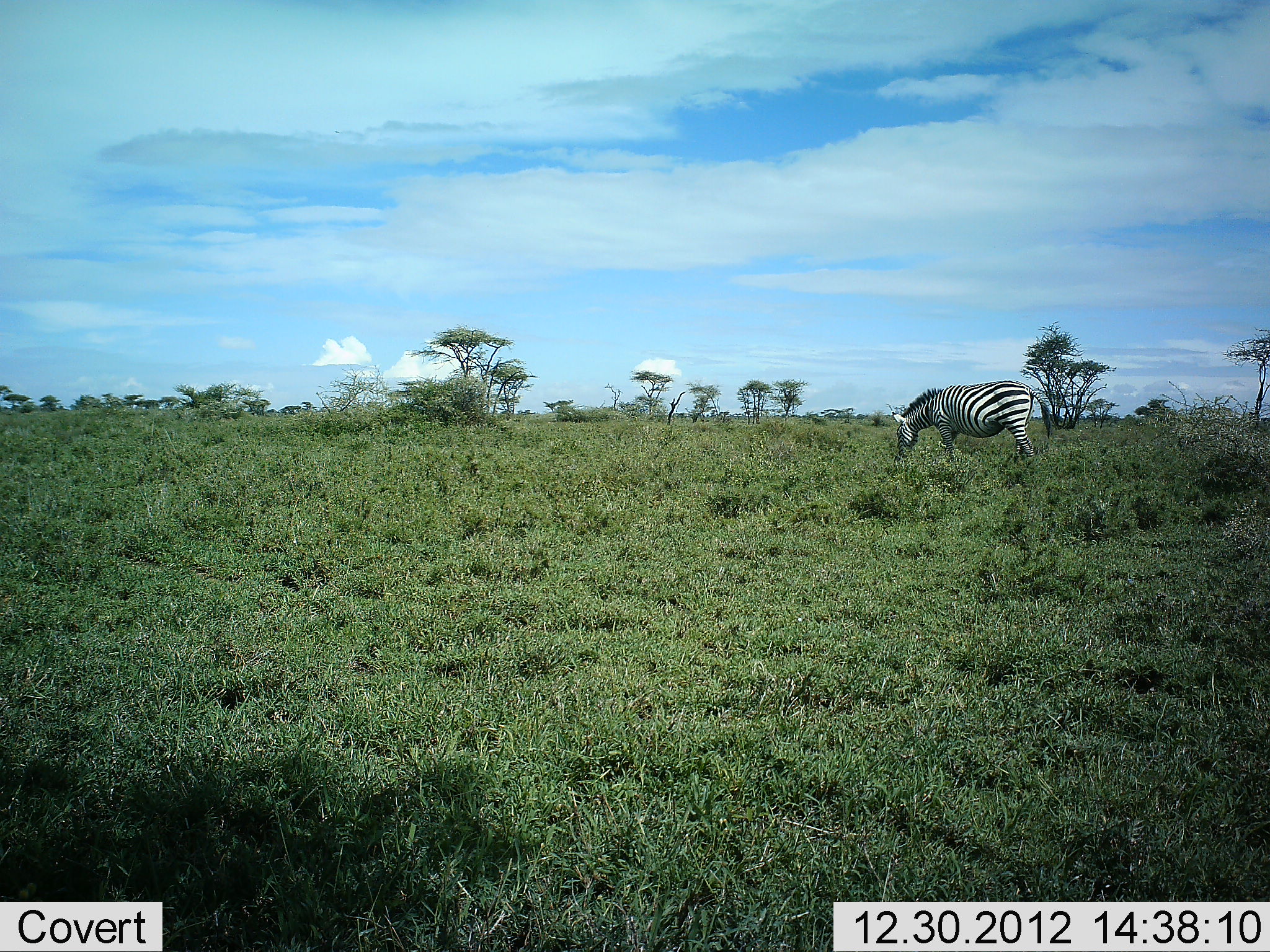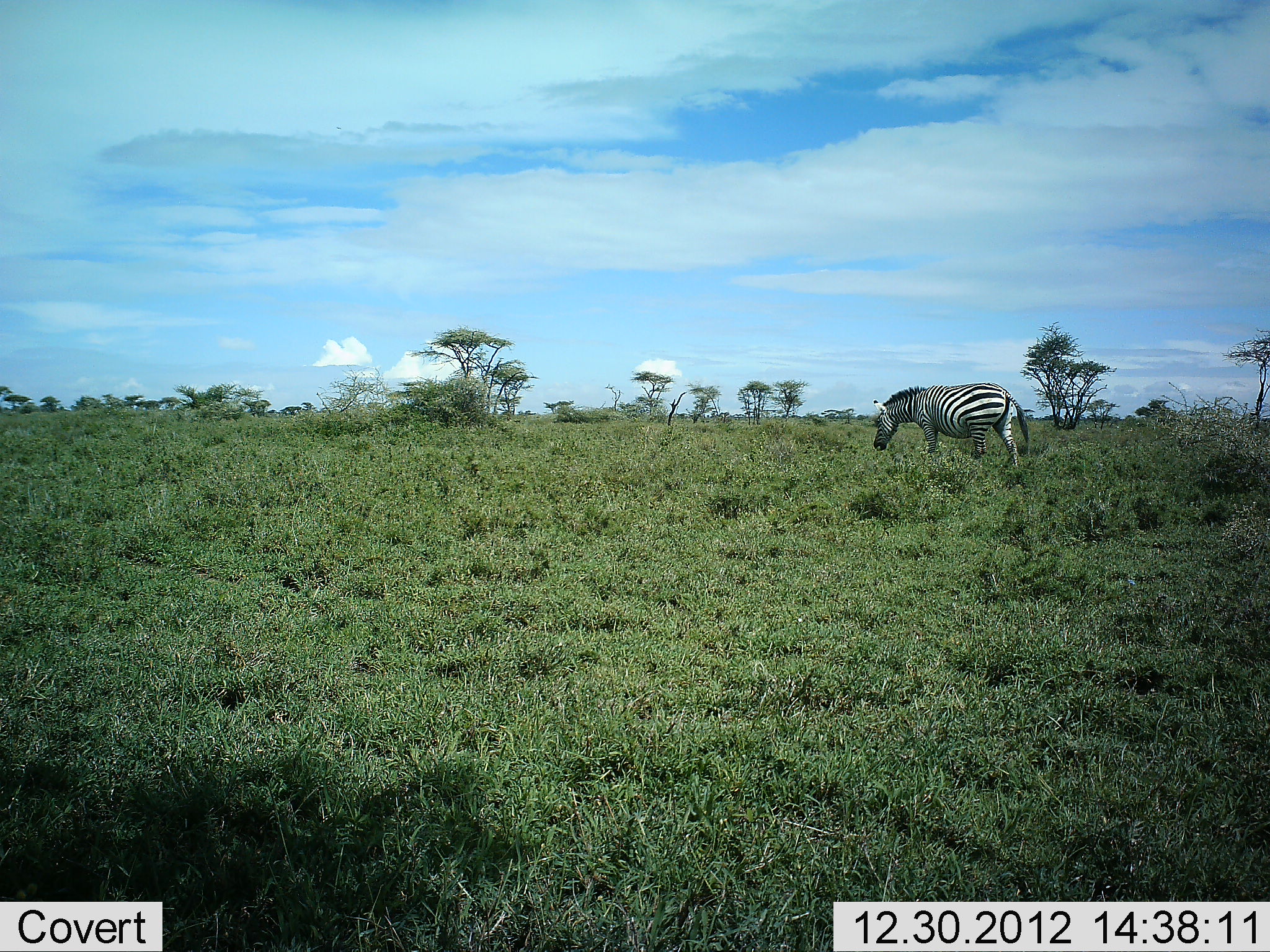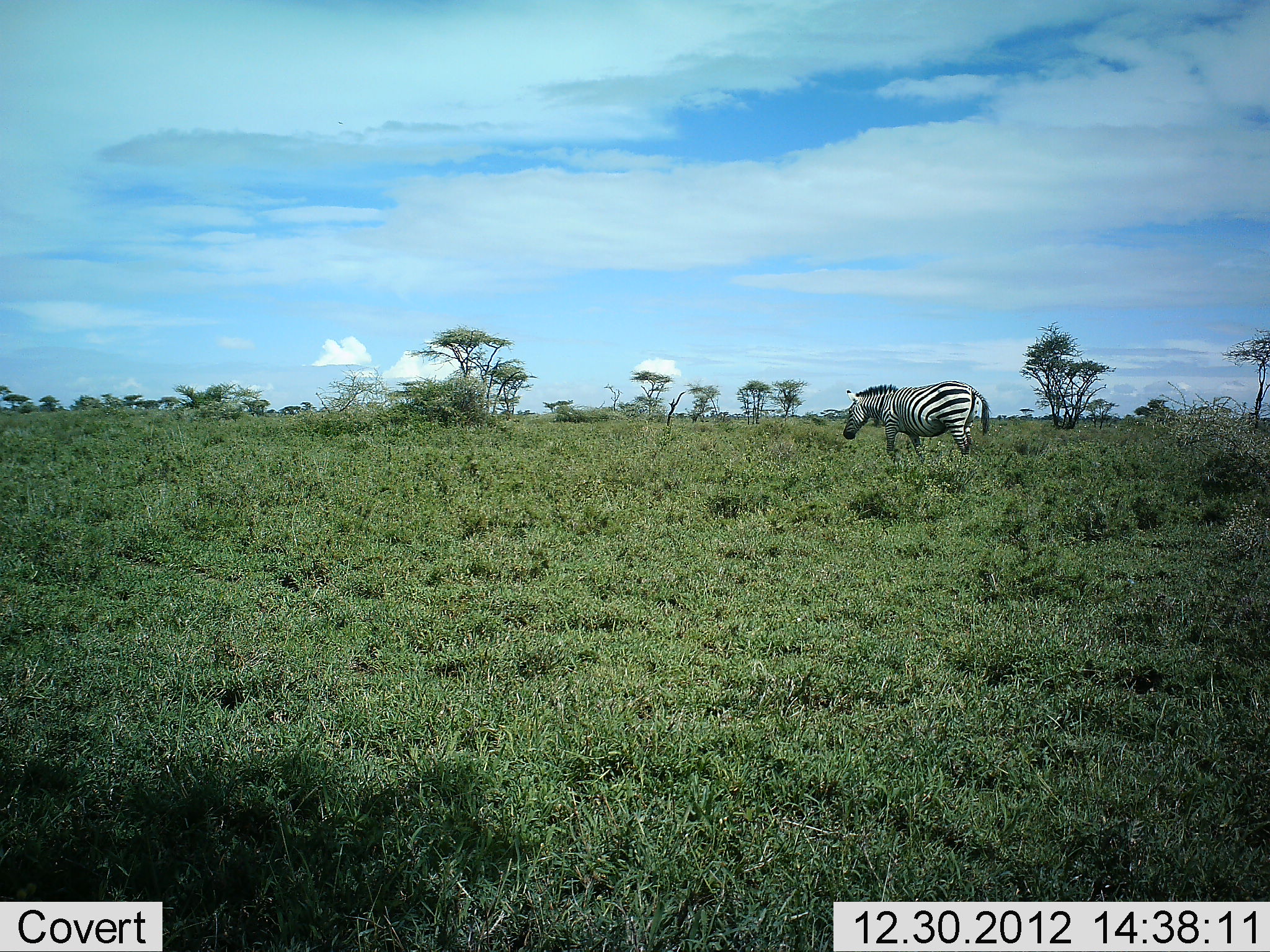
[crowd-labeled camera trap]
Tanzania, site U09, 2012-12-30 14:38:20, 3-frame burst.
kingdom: Animalia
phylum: Chordata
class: Mammalia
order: Perissodactyla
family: Equidae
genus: Equus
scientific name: Equus quagga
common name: plains zebra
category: zebra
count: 1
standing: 10%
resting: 0%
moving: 90%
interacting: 0%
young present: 0%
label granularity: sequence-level